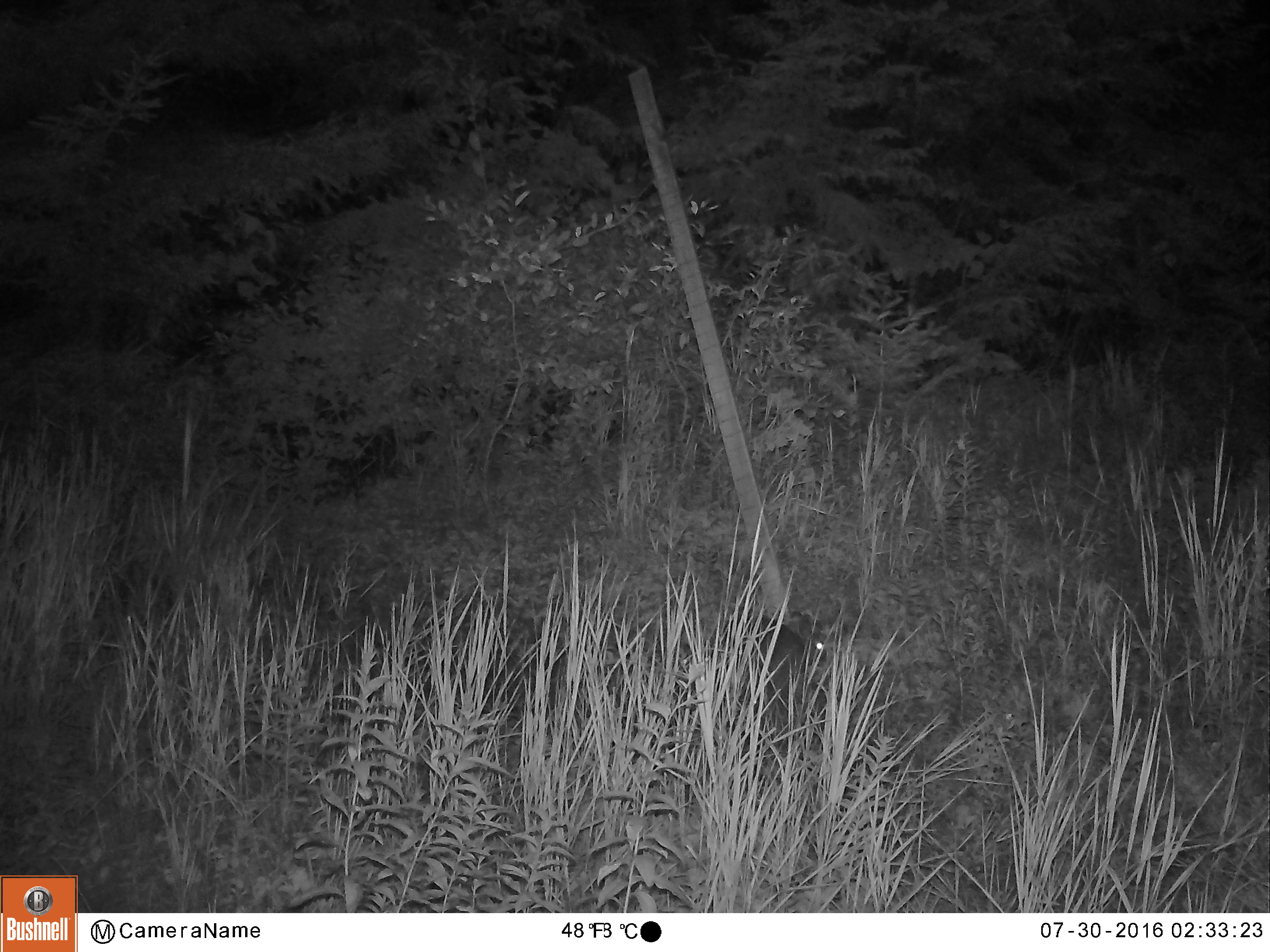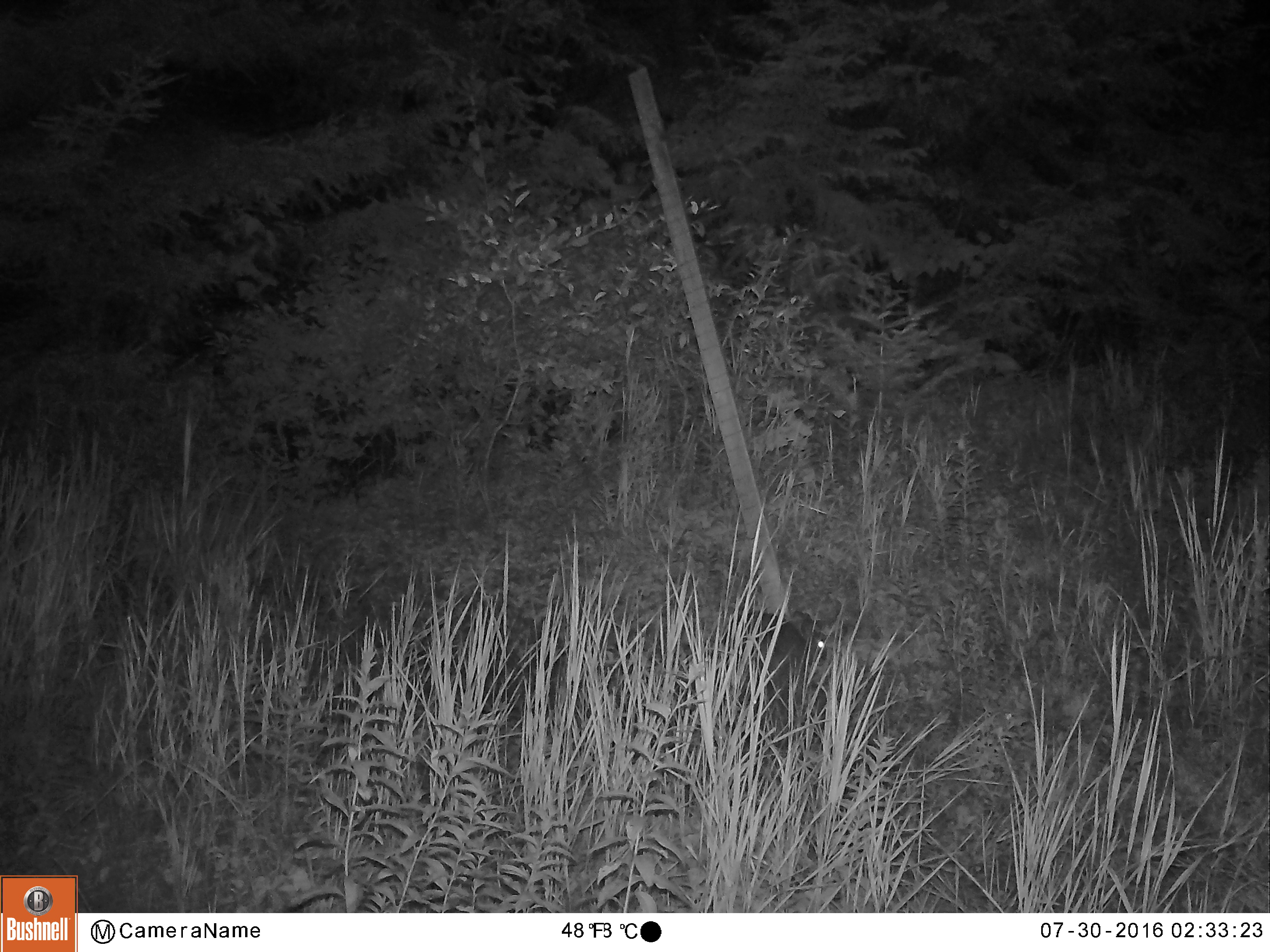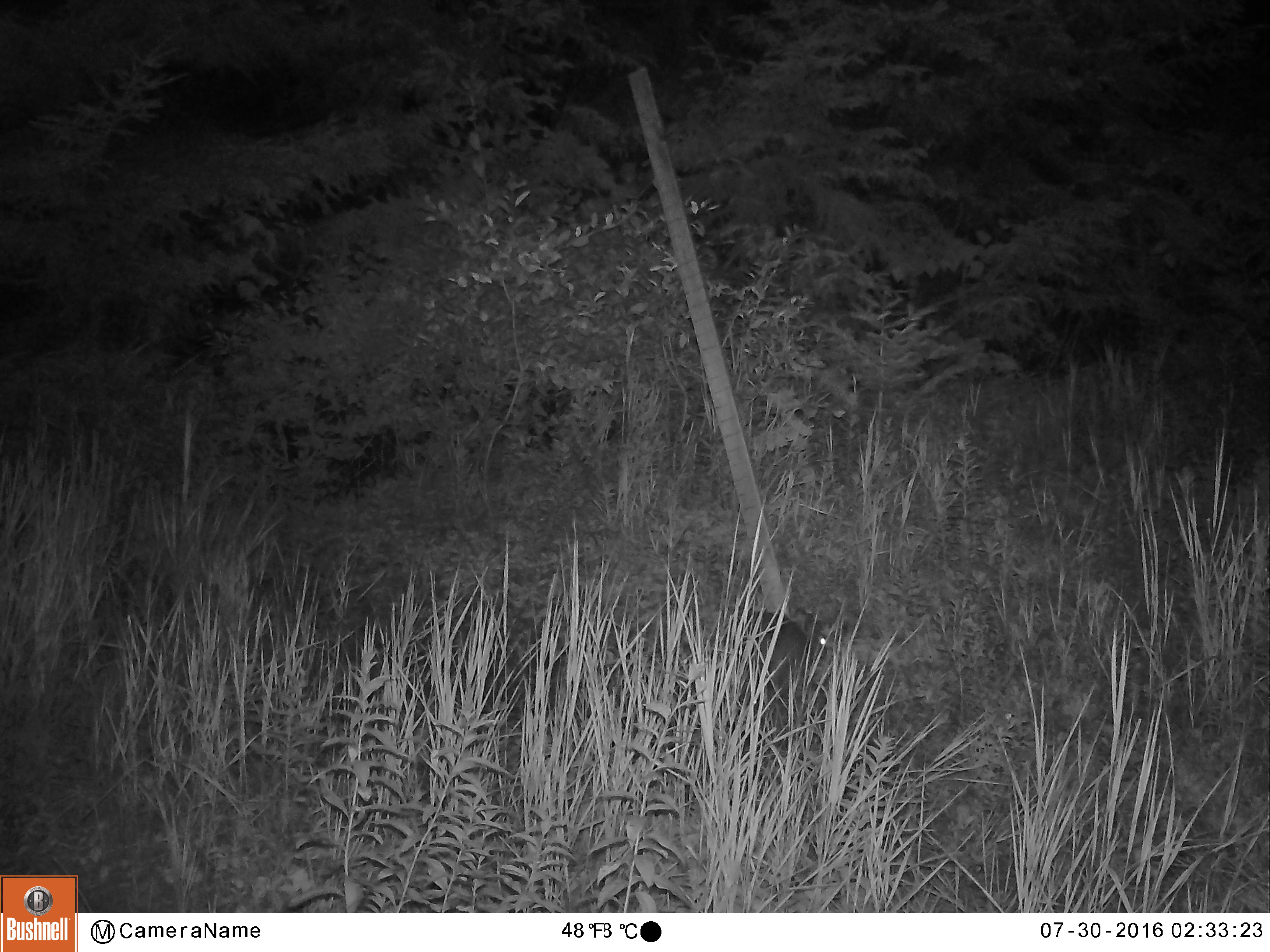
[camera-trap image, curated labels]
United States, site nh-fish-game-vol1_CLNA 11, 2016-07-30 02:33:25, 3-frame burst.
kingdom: Animalia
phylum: Chordata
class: Mammalia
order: Lagomorpha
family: Leporidae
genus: Lepus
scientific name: Lepus americanus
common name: snowshoe hare